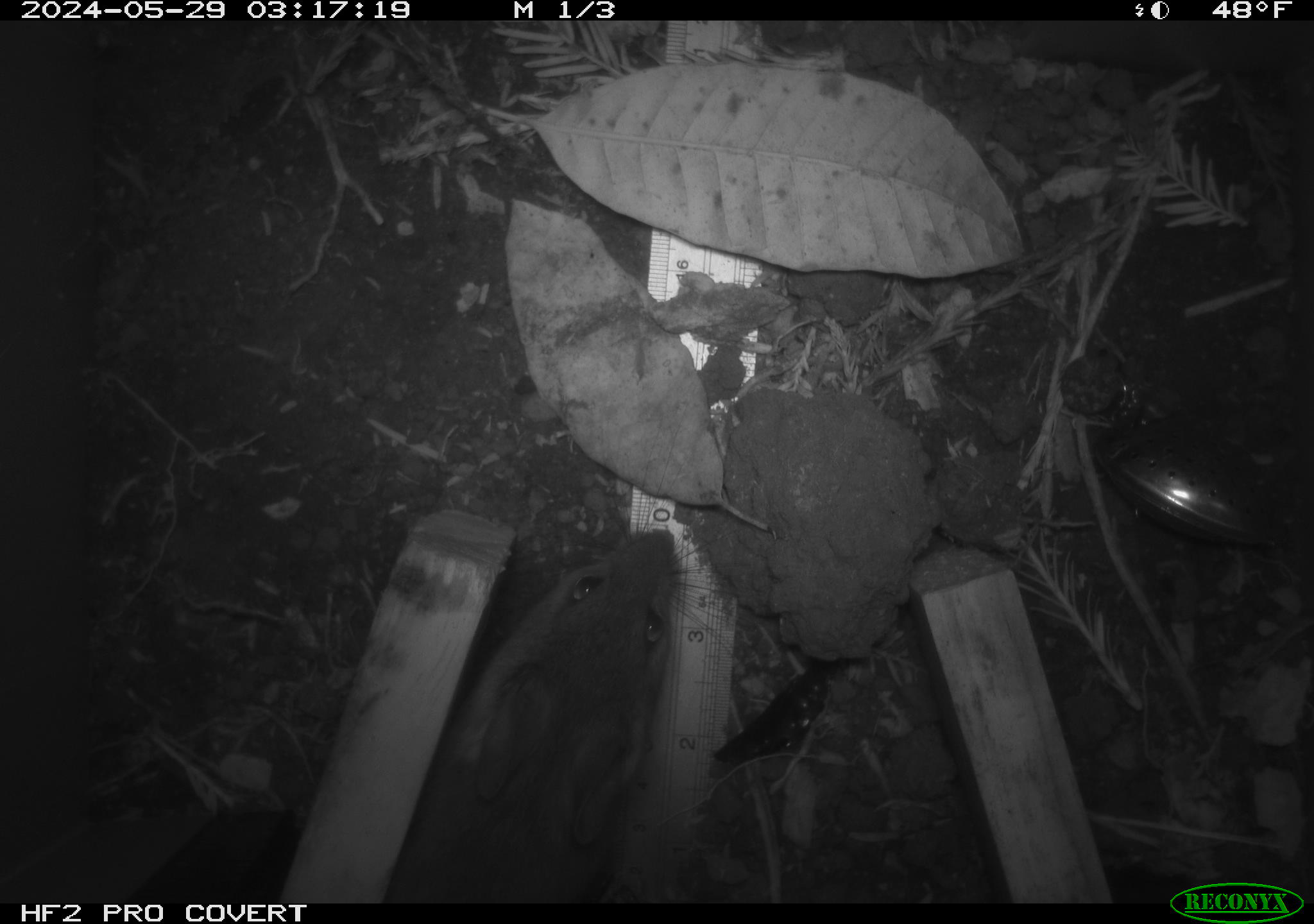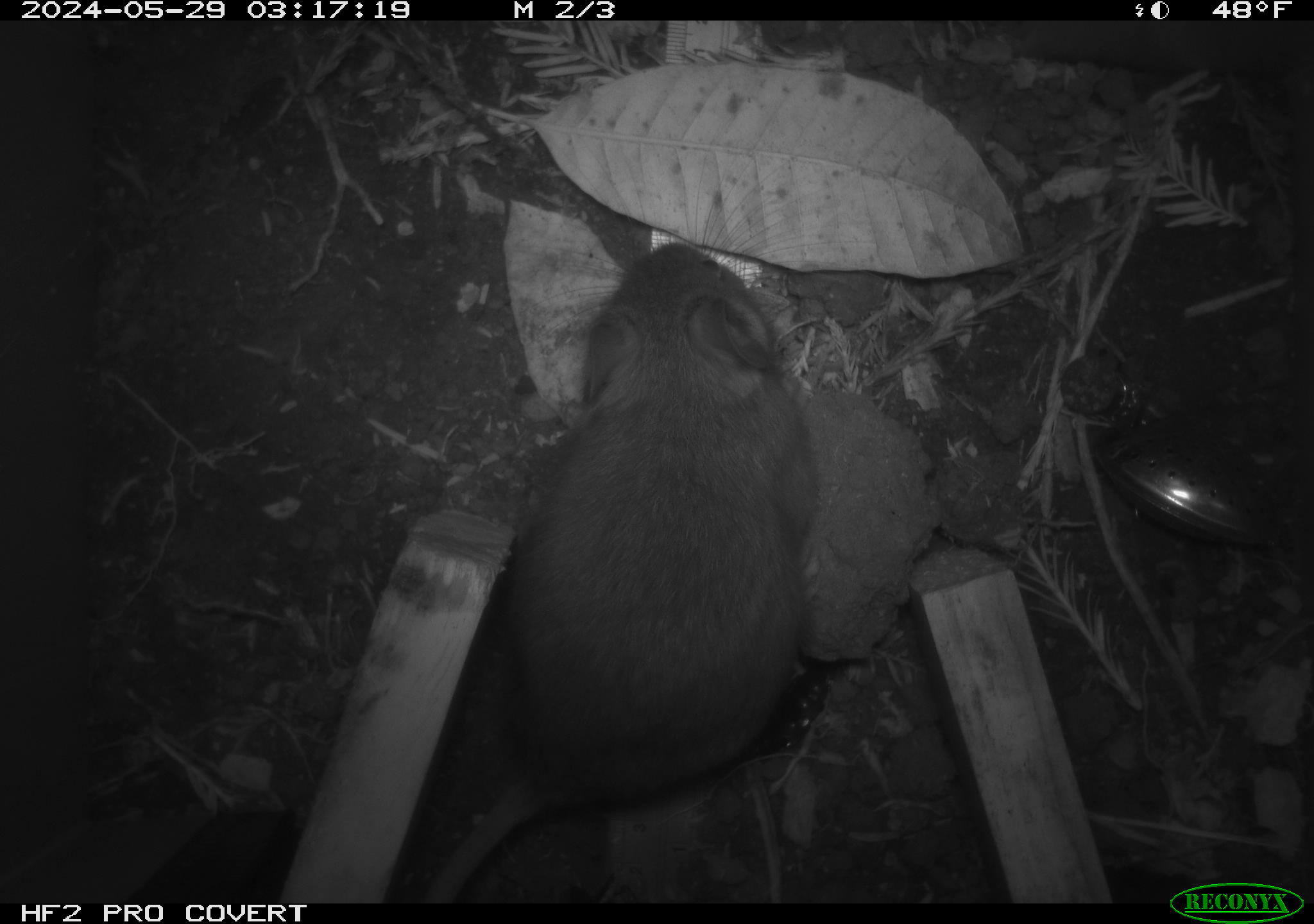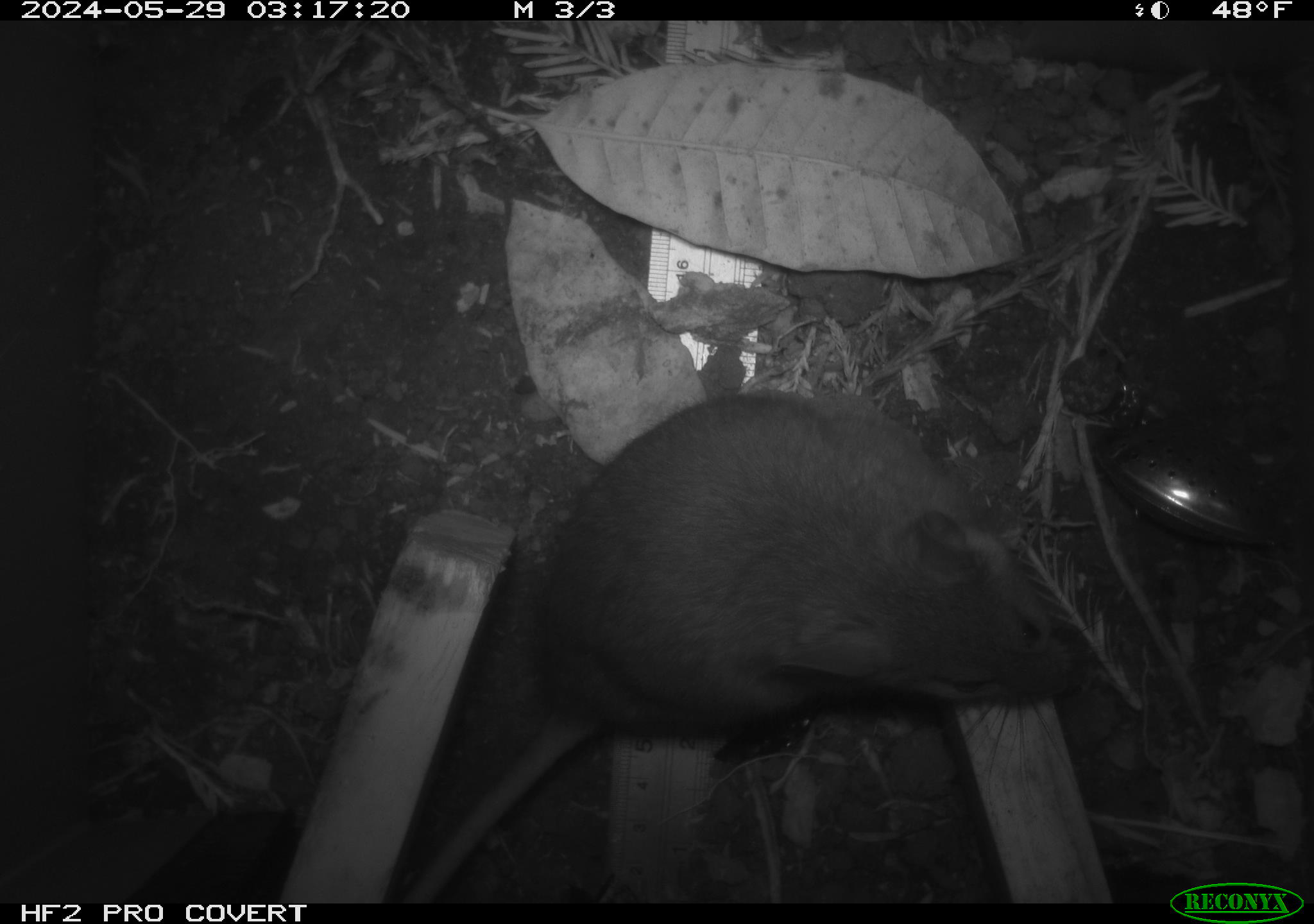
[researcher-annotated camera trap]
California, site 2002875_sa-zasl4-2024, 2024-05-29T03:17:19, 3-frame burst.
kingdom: Animalia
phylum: Chordata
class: Mammalia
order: Rodentia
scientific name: Rodentia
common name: rodent